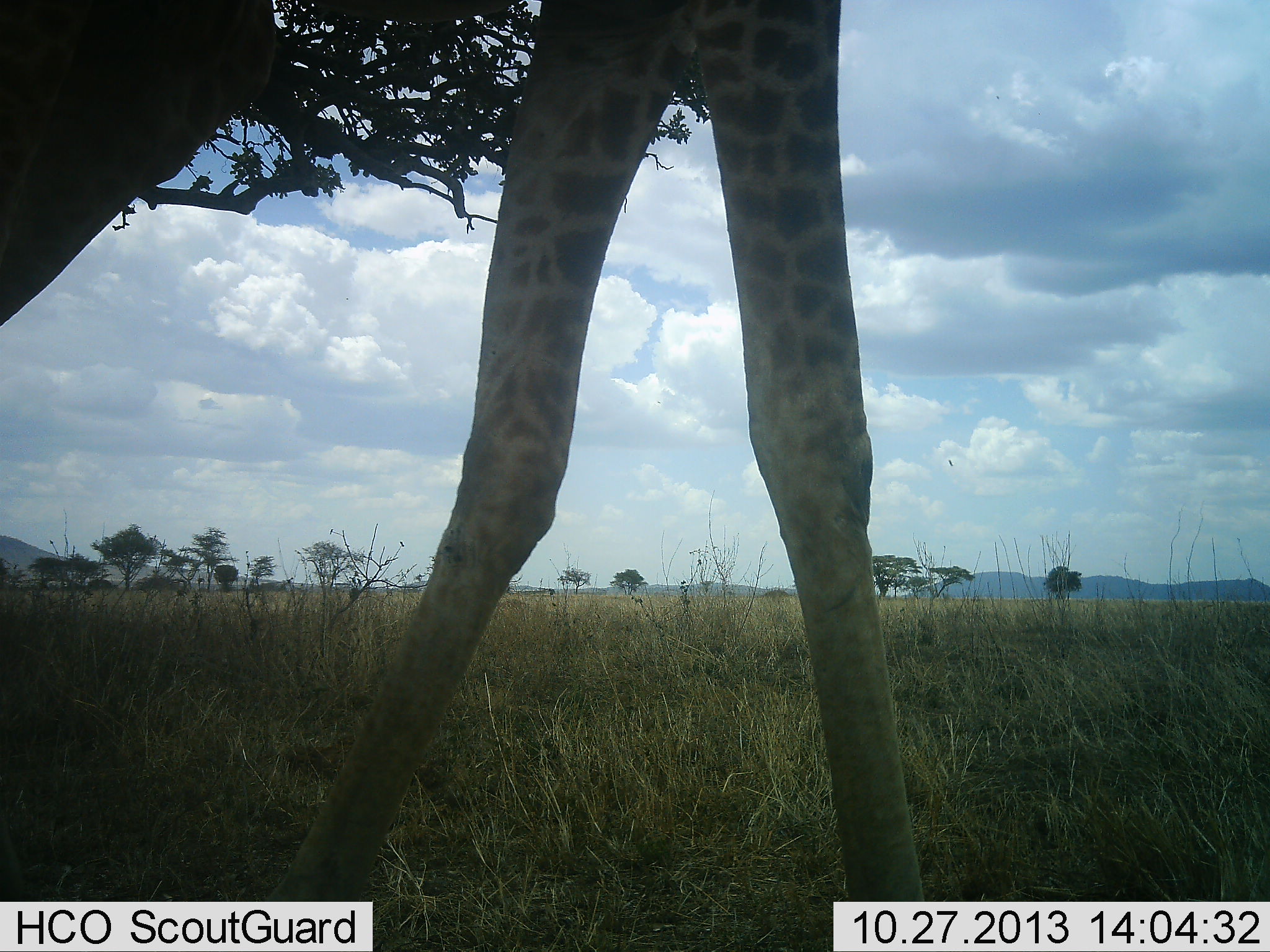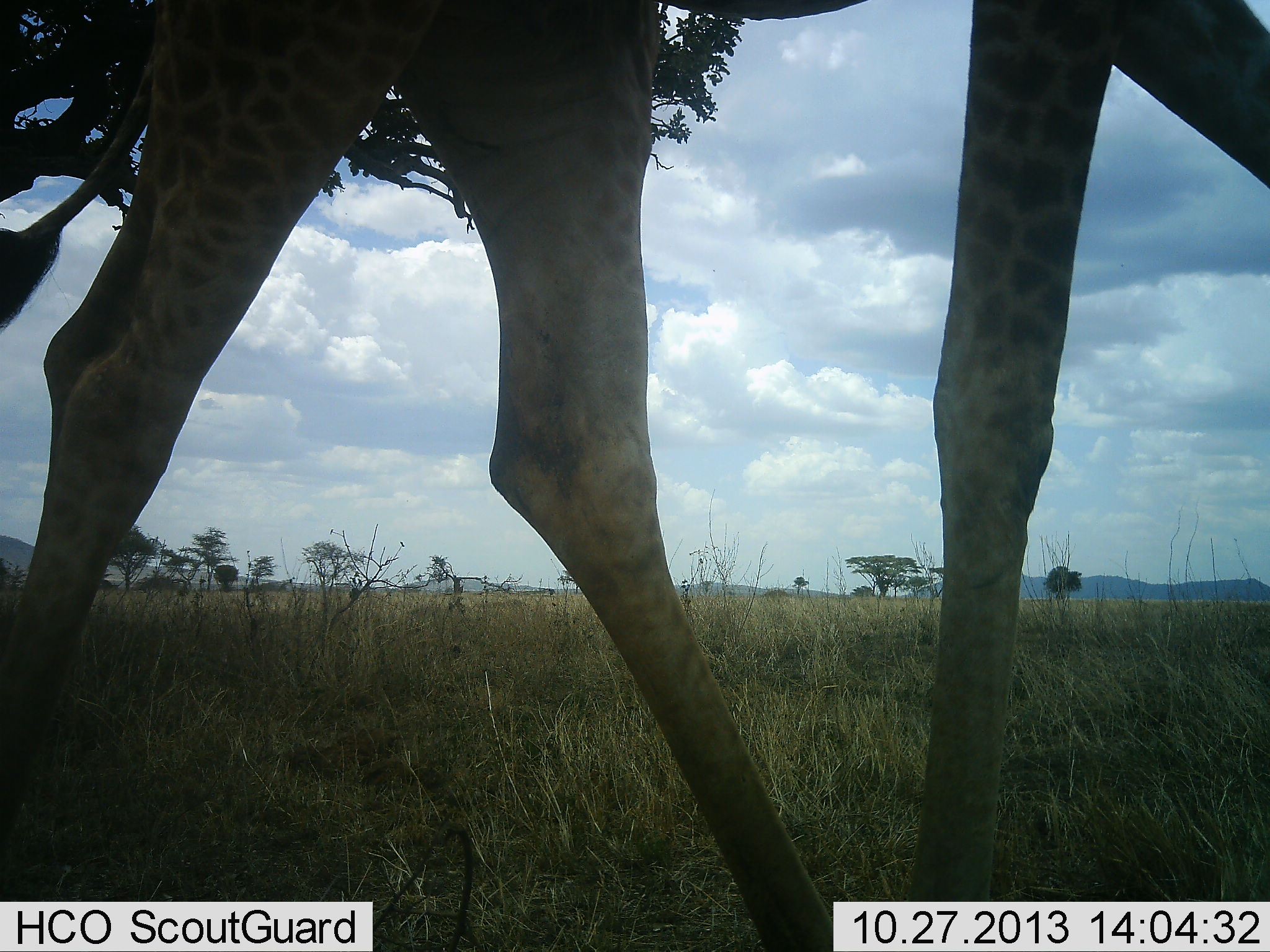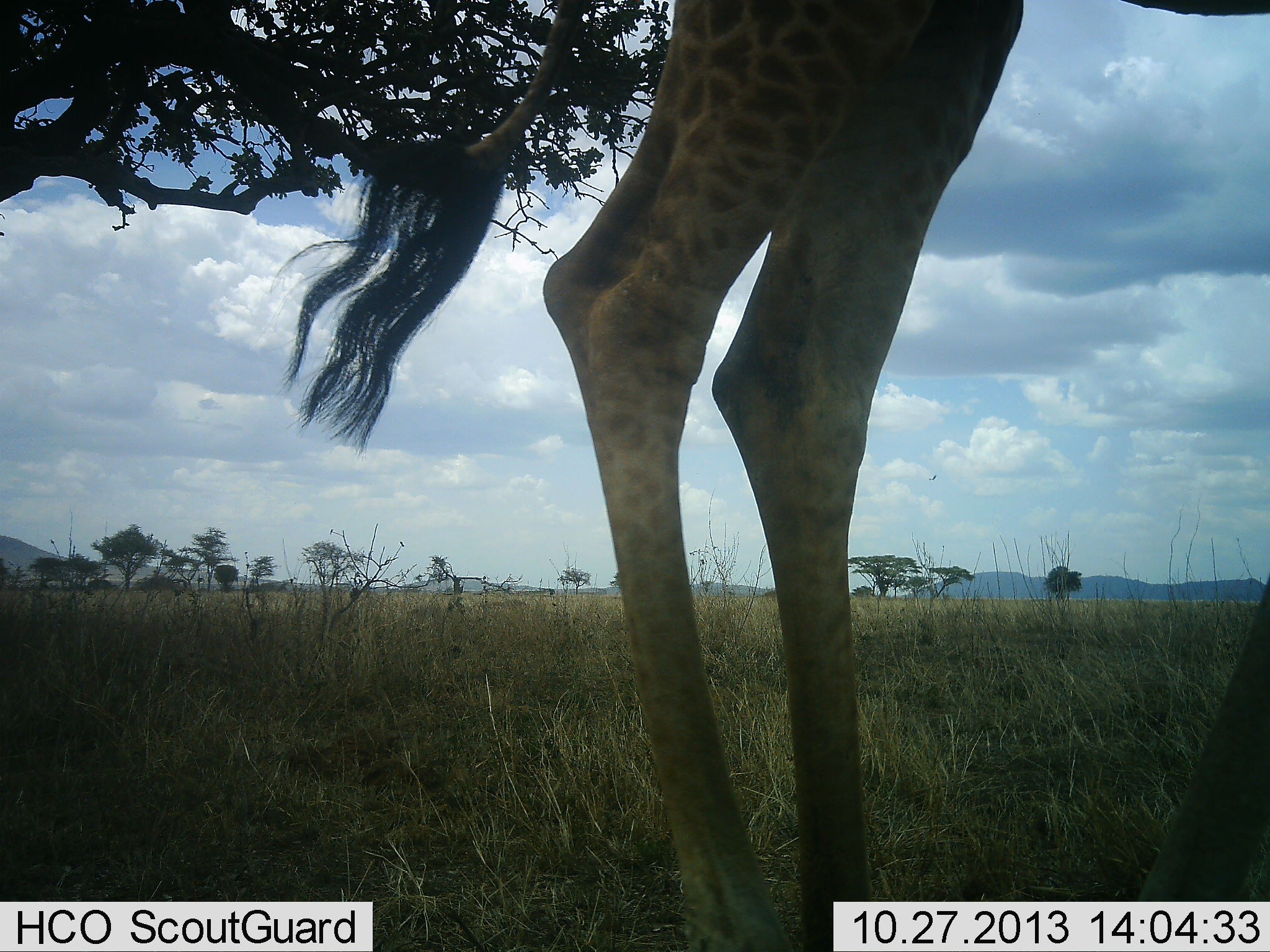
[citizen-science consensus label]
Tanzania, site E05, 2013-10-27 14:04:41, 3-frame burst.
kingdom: Animalia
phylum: Chordata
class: Mammalia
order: Artiodactyla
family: Giraffidae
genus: Giraffa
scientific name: Giraffa camelopardalis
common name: giraffe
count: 1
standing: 16%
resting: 0%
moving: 81%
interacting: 0%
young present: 0%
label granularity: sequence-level